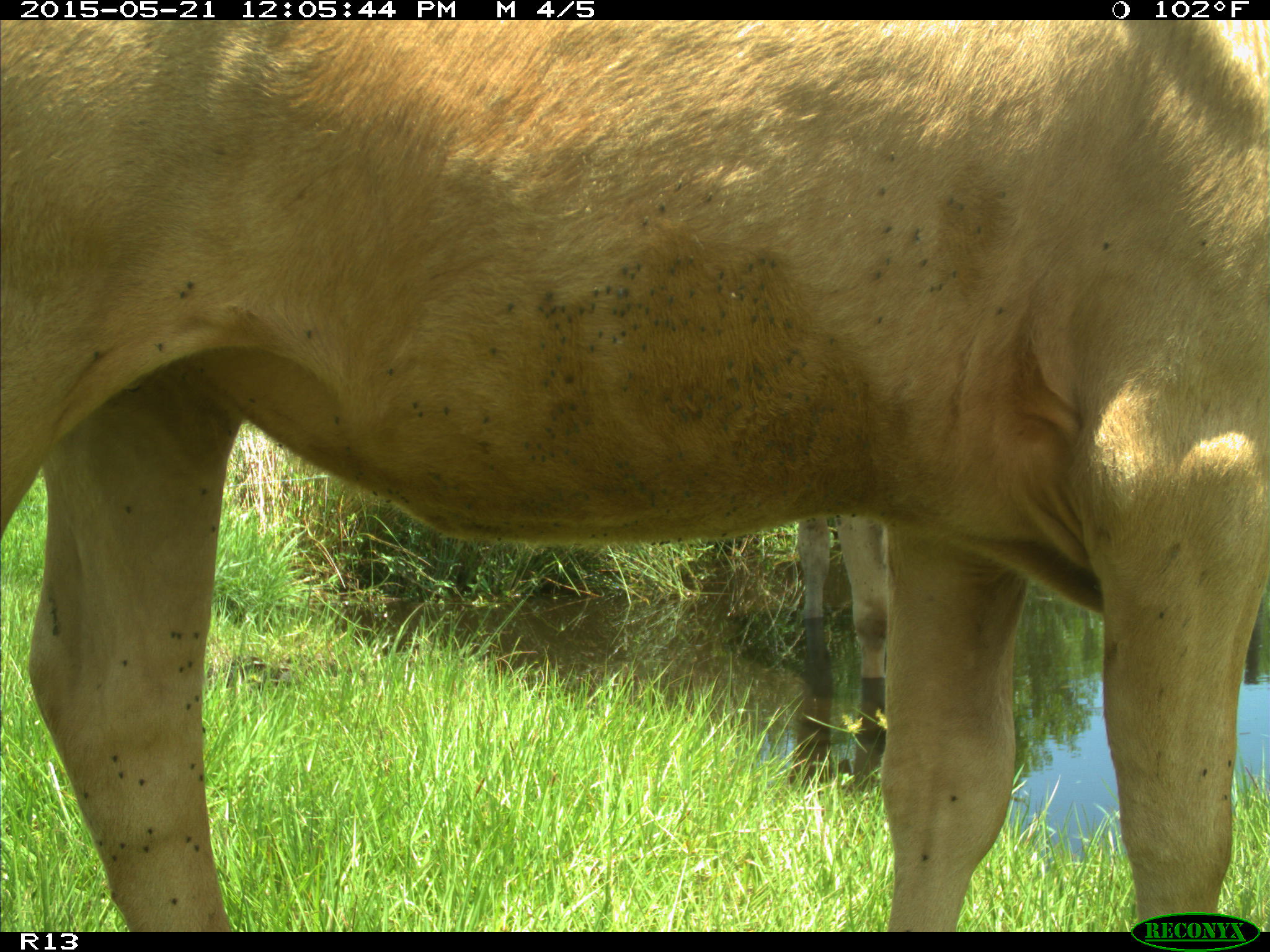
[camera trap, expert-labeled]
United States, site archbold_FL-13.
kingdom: Animalia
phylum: Chordata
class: Mammalia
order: Artiodactyla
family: Bovidae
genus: Bos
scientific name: Bos taurus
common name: domestic cow